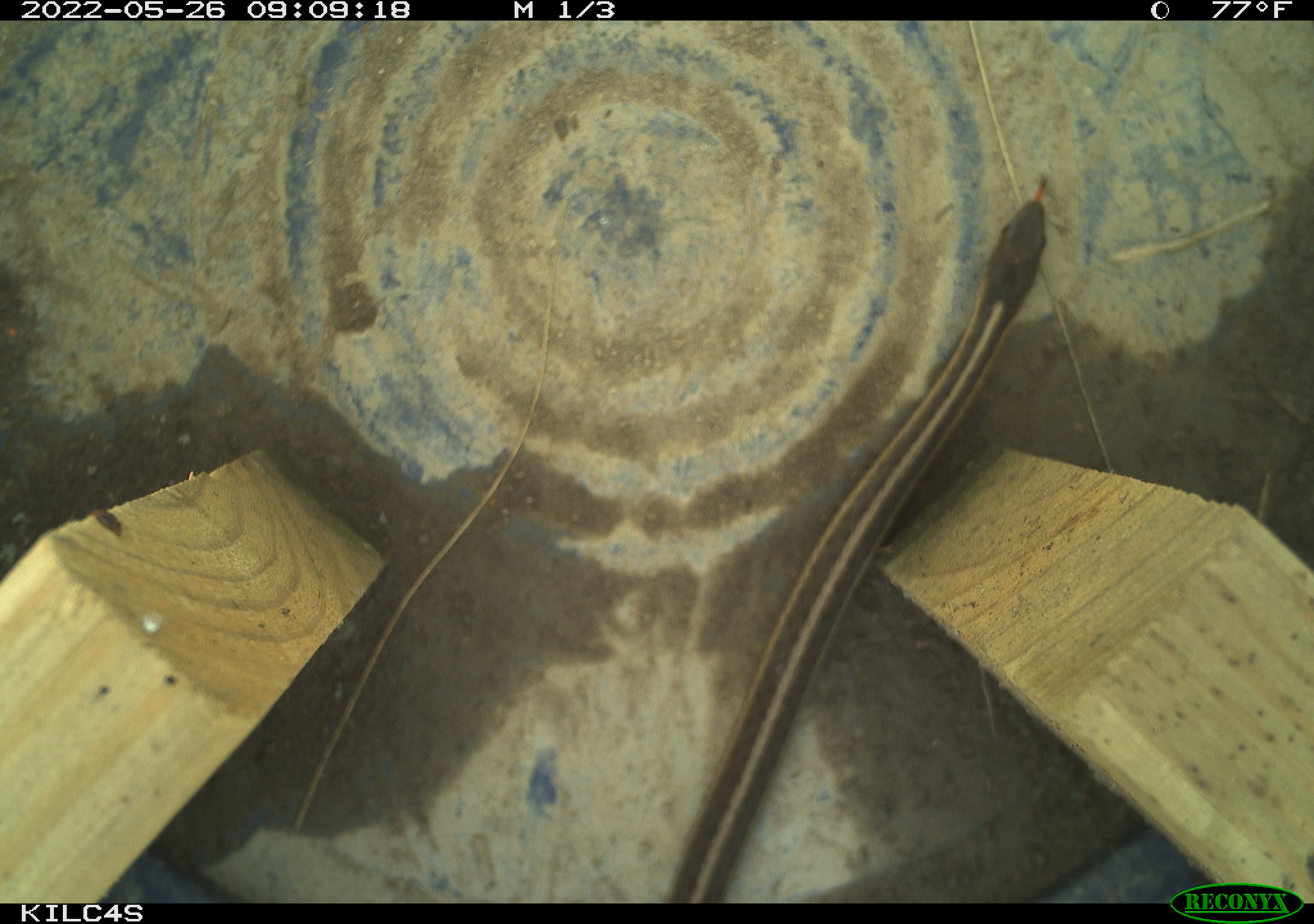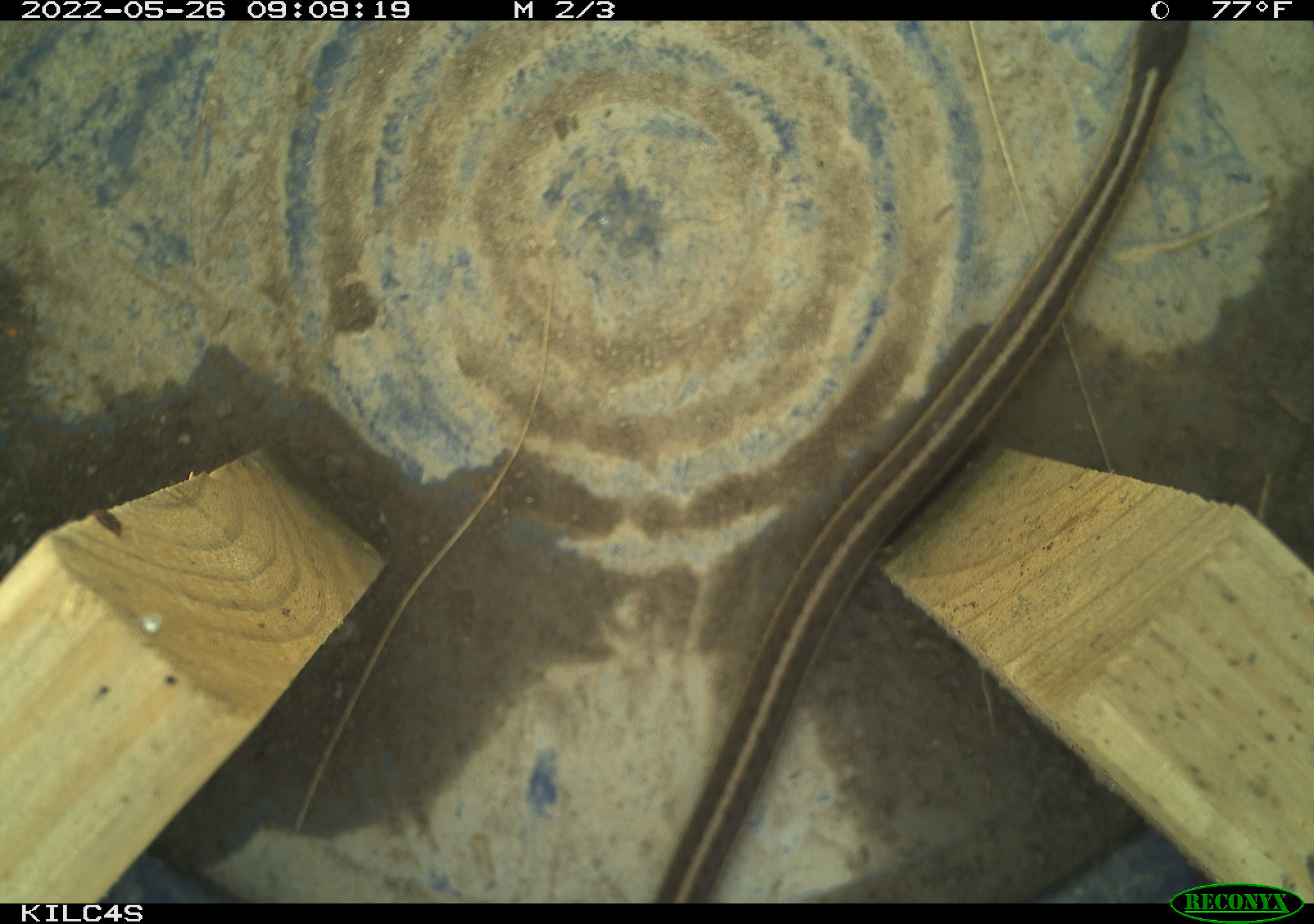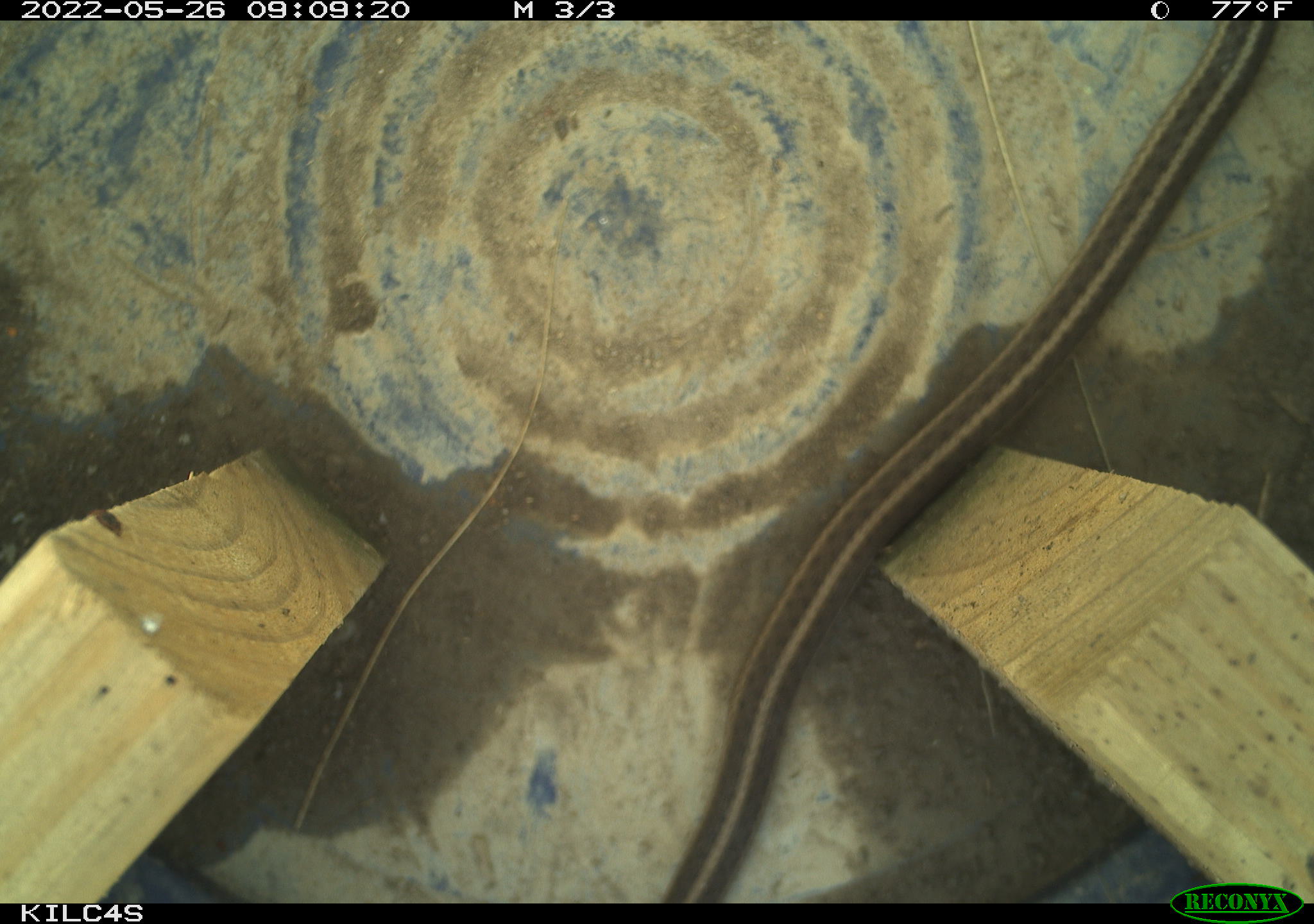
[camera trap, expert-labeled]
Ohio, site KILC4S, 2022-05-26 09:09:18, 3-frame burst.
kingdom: Animalia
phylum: Chordata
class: Reptilia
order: Squamata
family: Colubridae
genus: Thamnophis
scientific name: Thamnophis sirtalis sirtalis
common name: eastern gartersnake